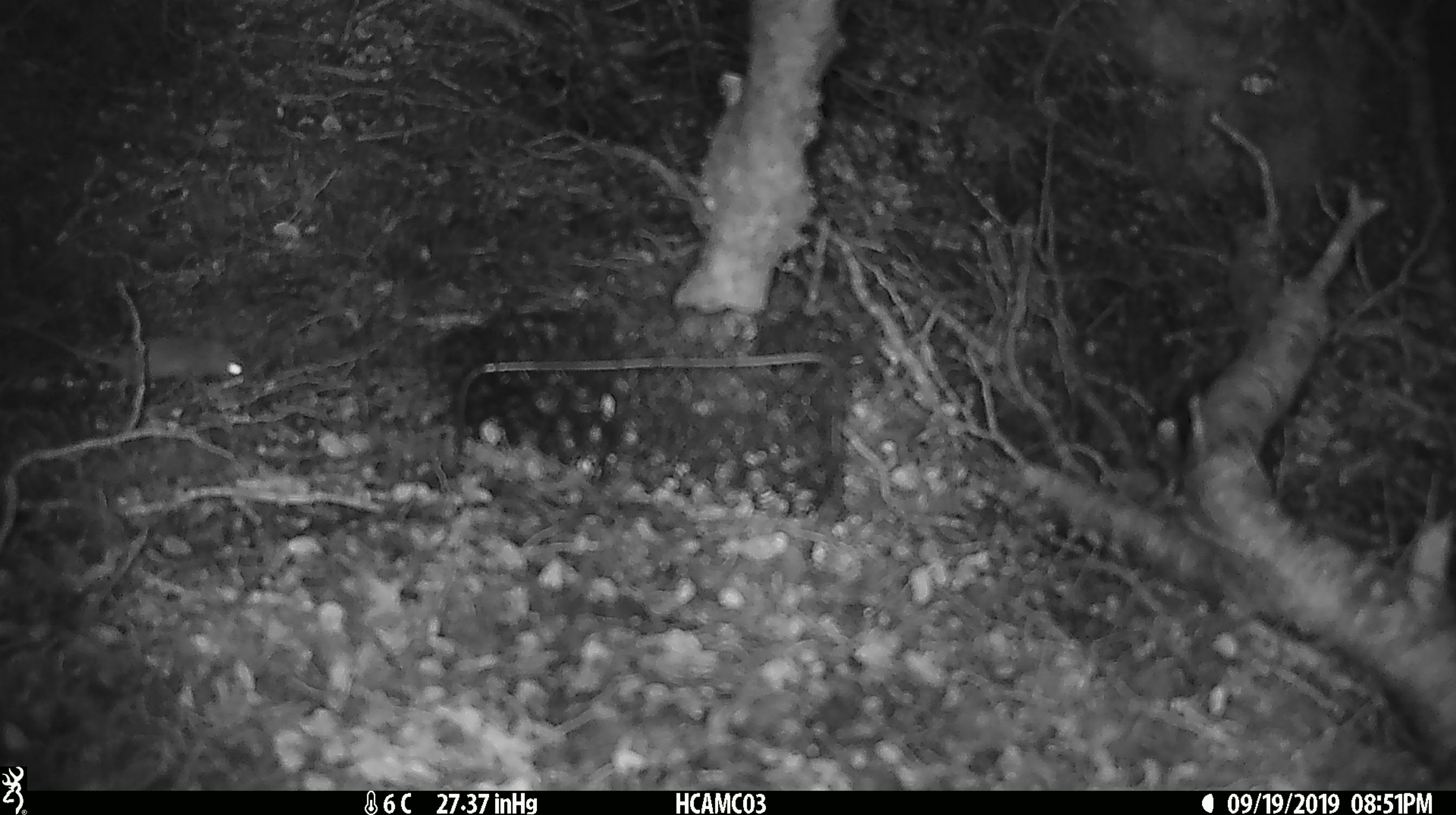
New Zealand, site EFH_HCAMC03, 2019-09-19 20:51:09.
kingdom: Animalia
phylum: Chordata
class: Mammalia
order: Rodentia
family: Muridae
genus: Mus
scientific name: Mus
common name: mouse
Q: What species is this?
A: Mouse (Mus).